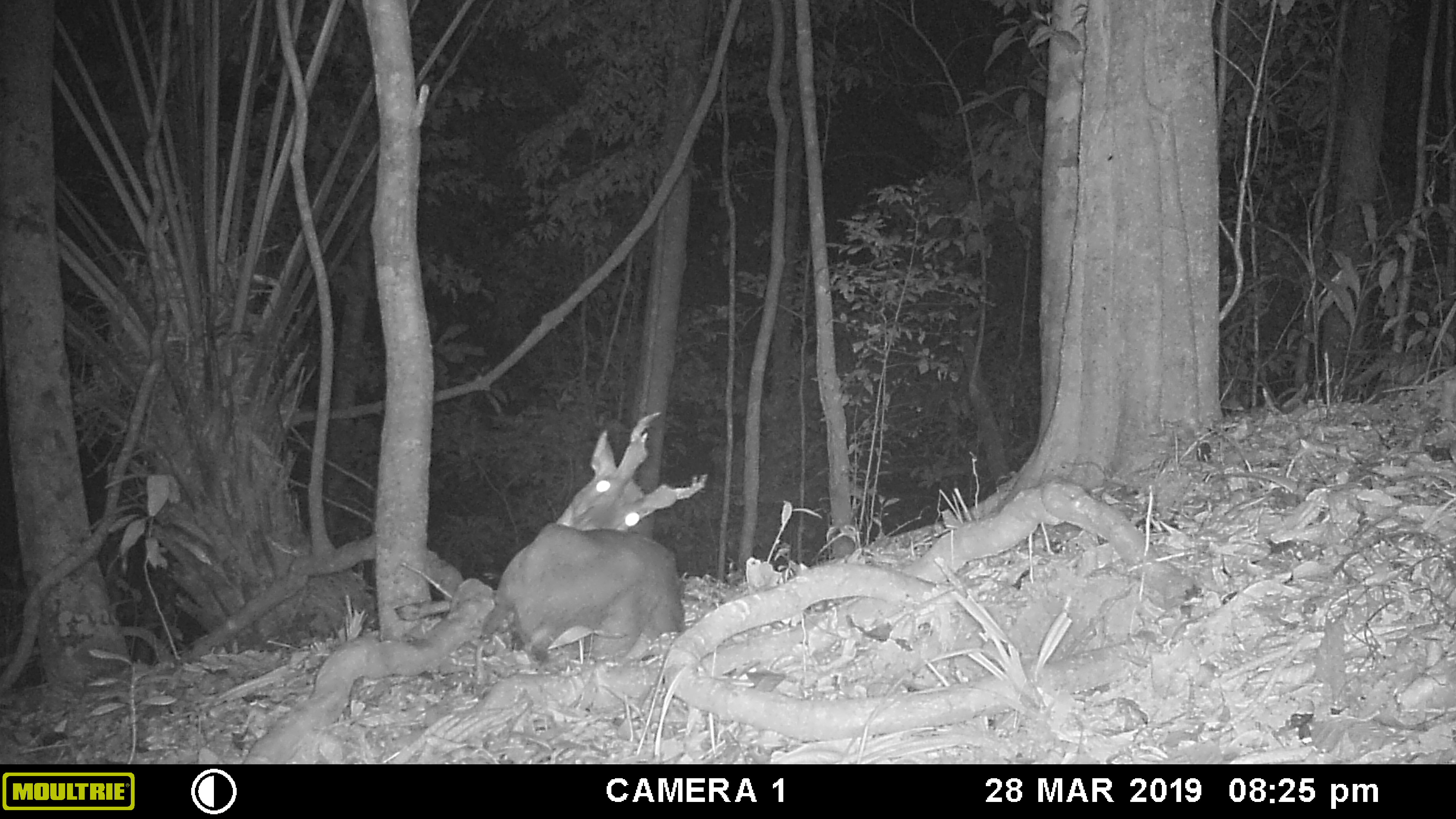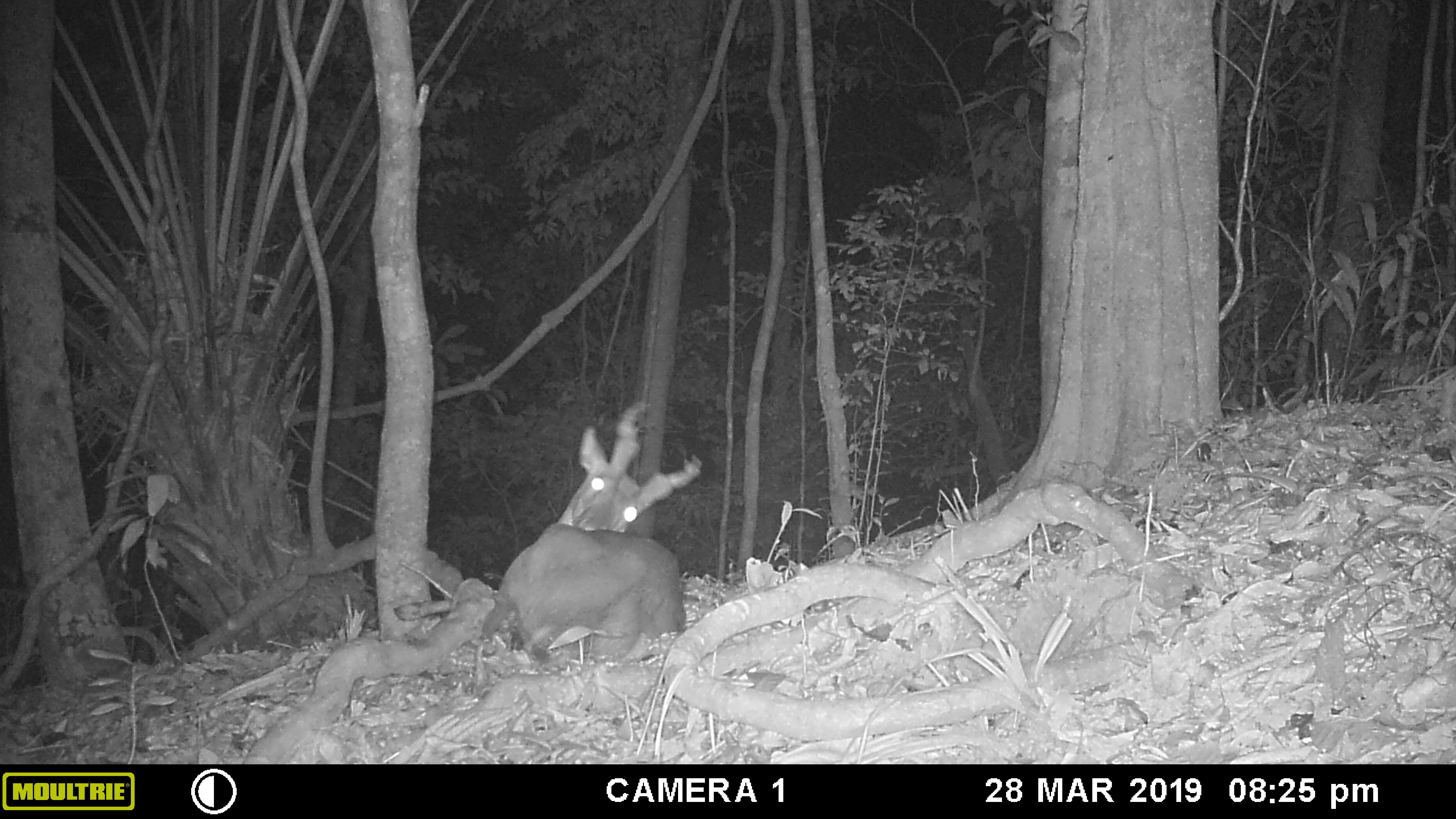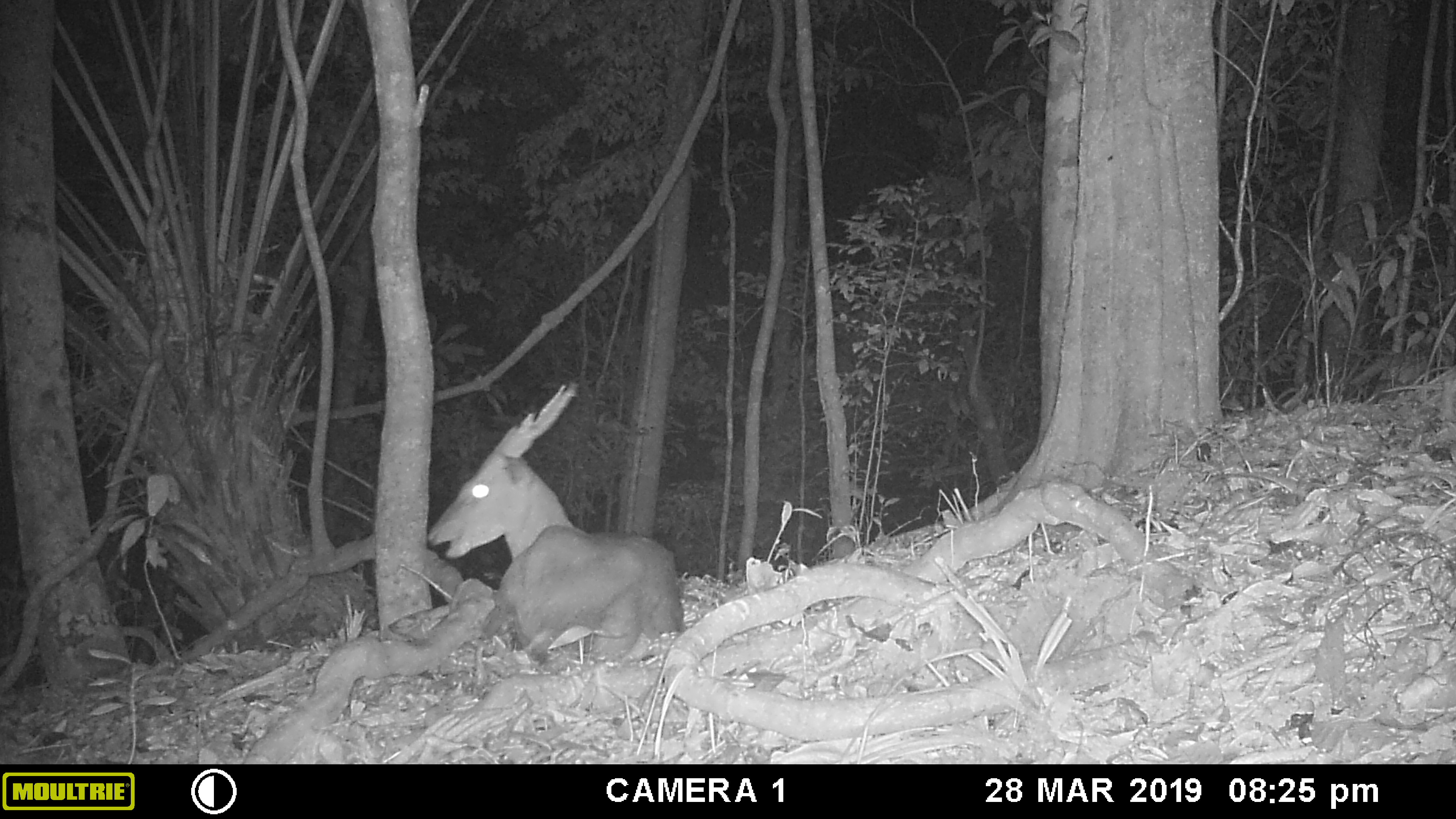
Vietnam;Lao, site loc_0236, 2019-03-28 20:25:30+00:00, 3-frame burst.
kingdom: Animalia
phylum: Chordata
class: Mammalia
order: Artiodactyla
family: Cervidae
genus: Muntiacus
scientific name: Muntiacus vuquangensis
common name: large-antlered muntjac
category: large antlered muntjac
Large antlered muntjac (large-antlered muntjac) (Muntiacus vuquangensis). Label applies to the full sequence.